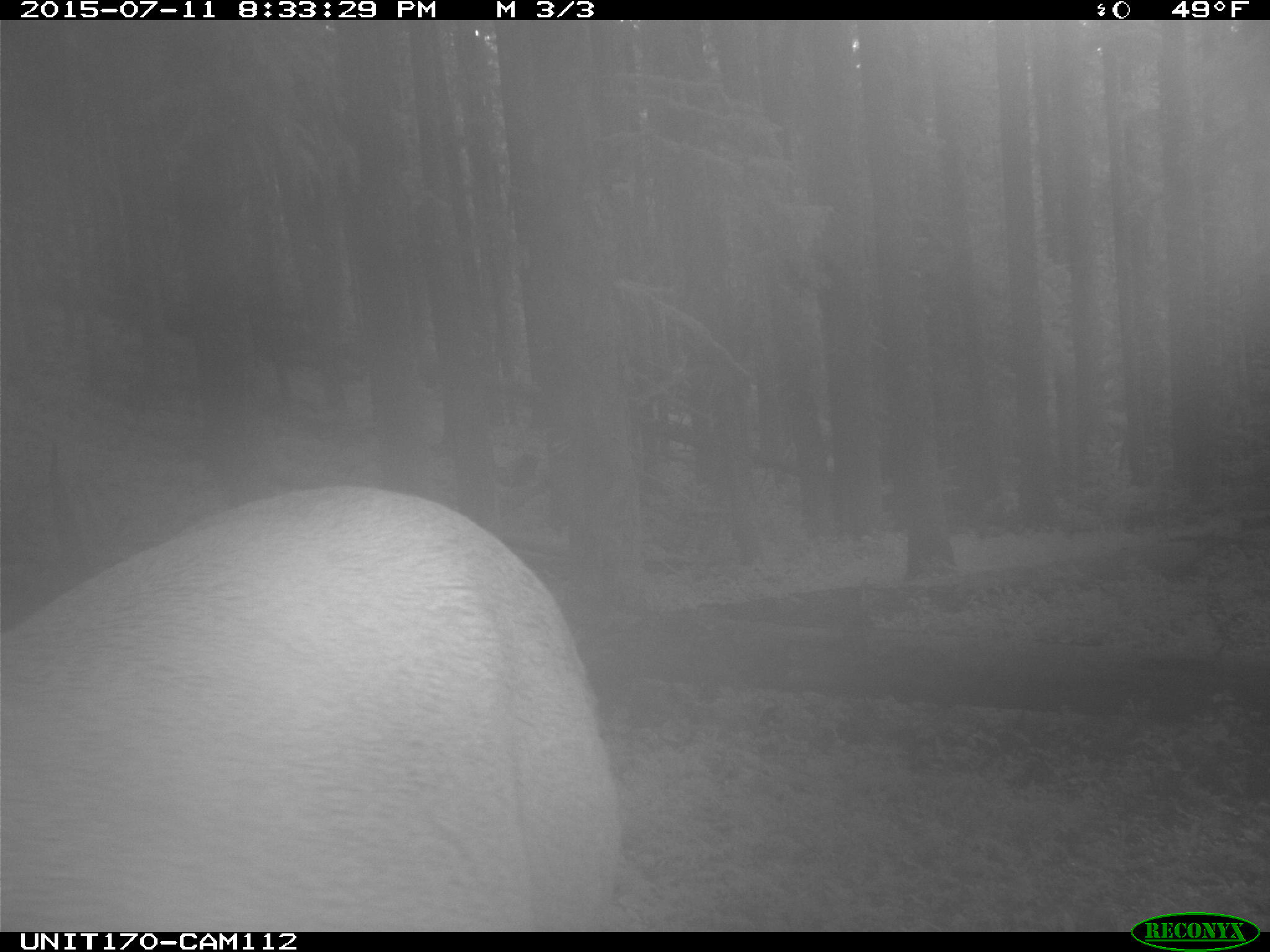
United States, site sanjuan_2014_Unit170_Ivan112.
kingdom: Animalia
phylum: Chordata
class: Mammalia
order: Artiodactyla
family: Cervidae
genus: Cervus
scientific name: Cervus elaphus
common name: red deer